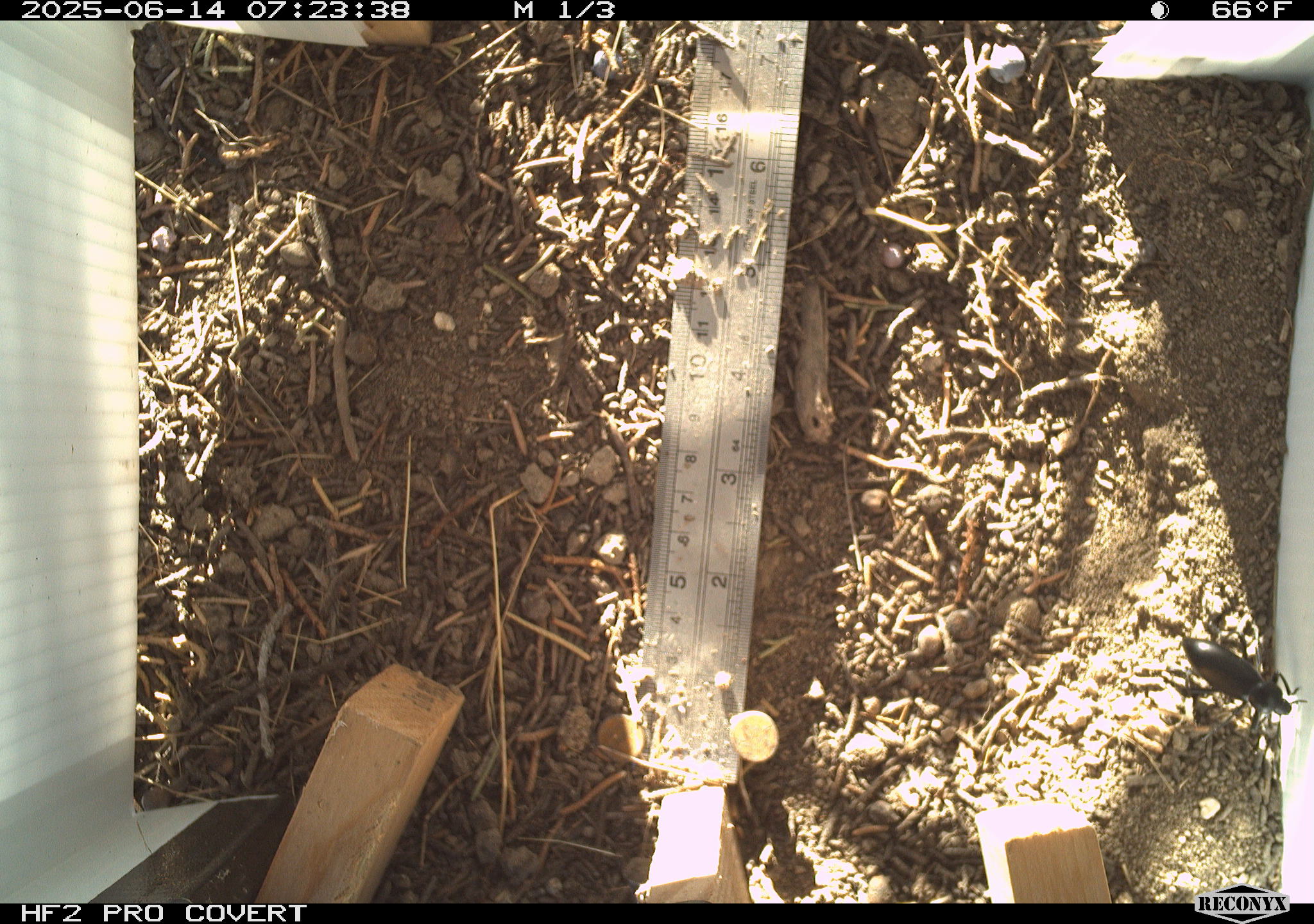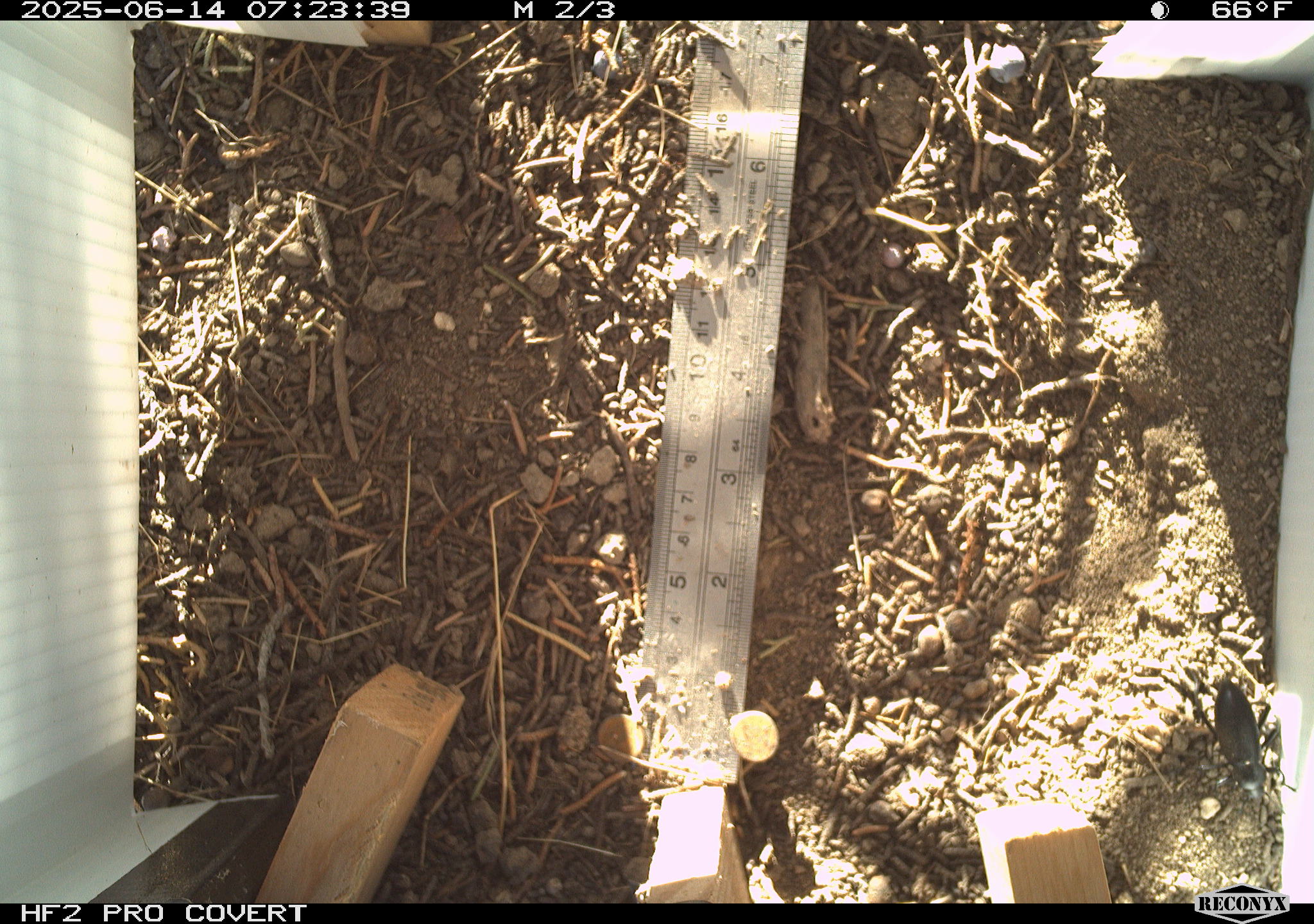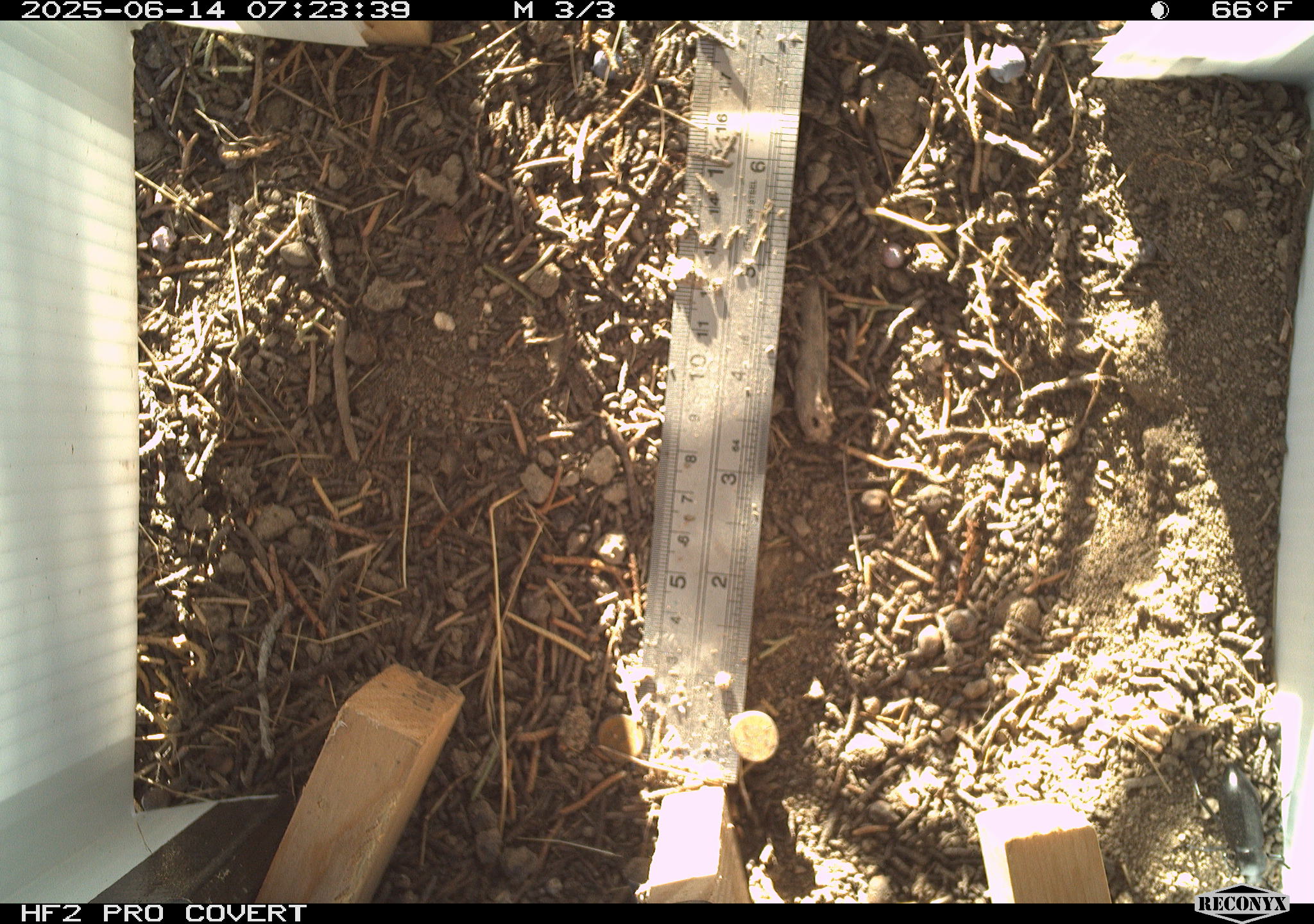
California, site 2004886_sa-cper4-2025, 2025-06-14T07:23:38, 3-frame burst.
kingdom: Animalia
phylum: Arthropoda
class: Insecta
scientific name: Insecta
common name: insect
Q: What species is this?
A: Insect (Insecta).